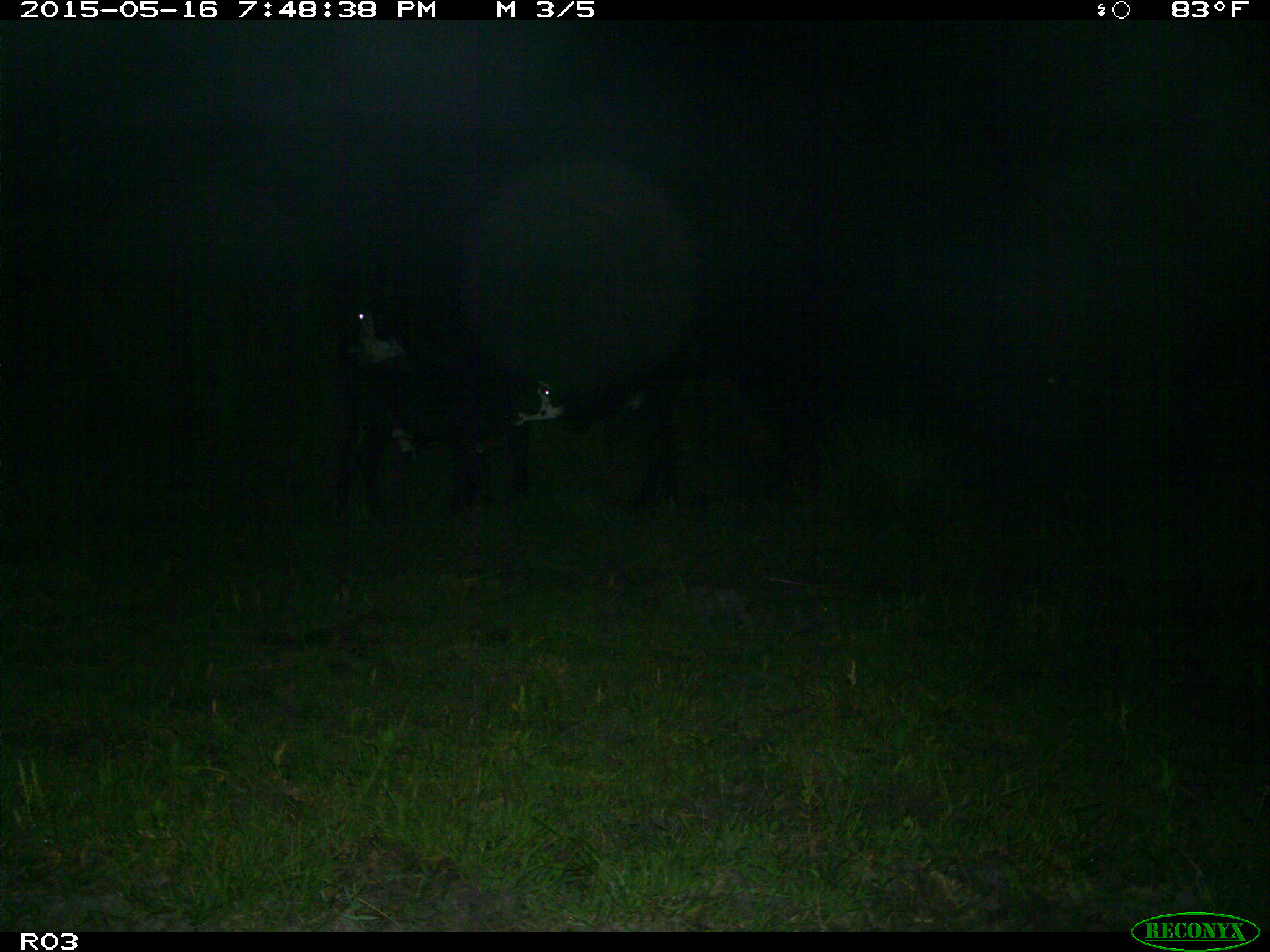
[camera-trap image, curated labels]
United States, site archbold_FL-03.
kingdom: Animalia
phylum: Chordata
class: Mammalia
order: Artiodactyla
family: Bovidae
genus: Bos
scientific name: Bos taurus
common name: domestic cow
Bos taurus (domestic cow).